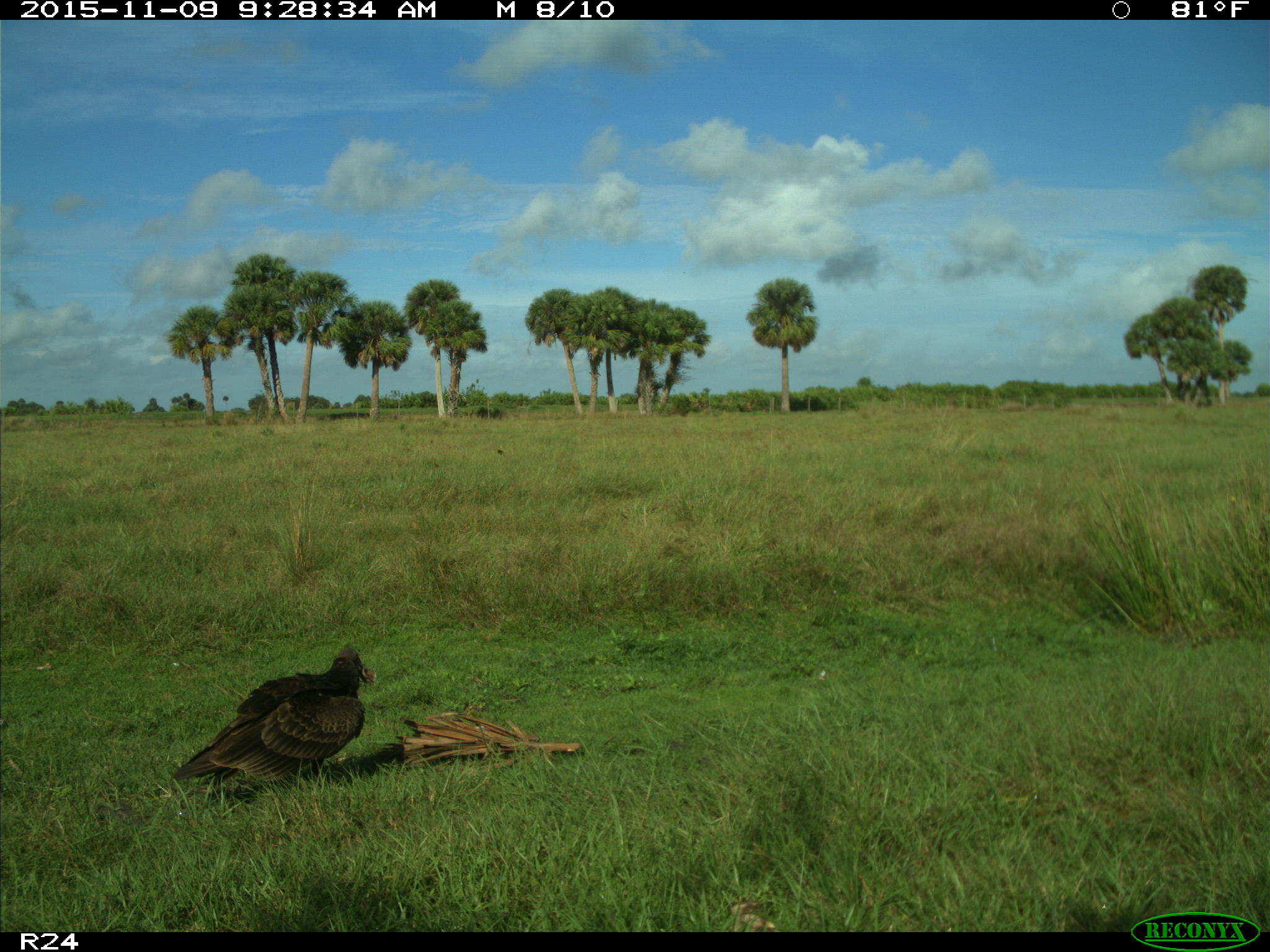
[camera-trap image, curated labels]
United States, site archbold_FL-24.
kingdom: Animalia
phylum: Chordata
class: Aves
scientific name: Aves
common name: birds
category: unidentified bird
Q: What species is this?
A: Unidentified bird (birds) (Aves).